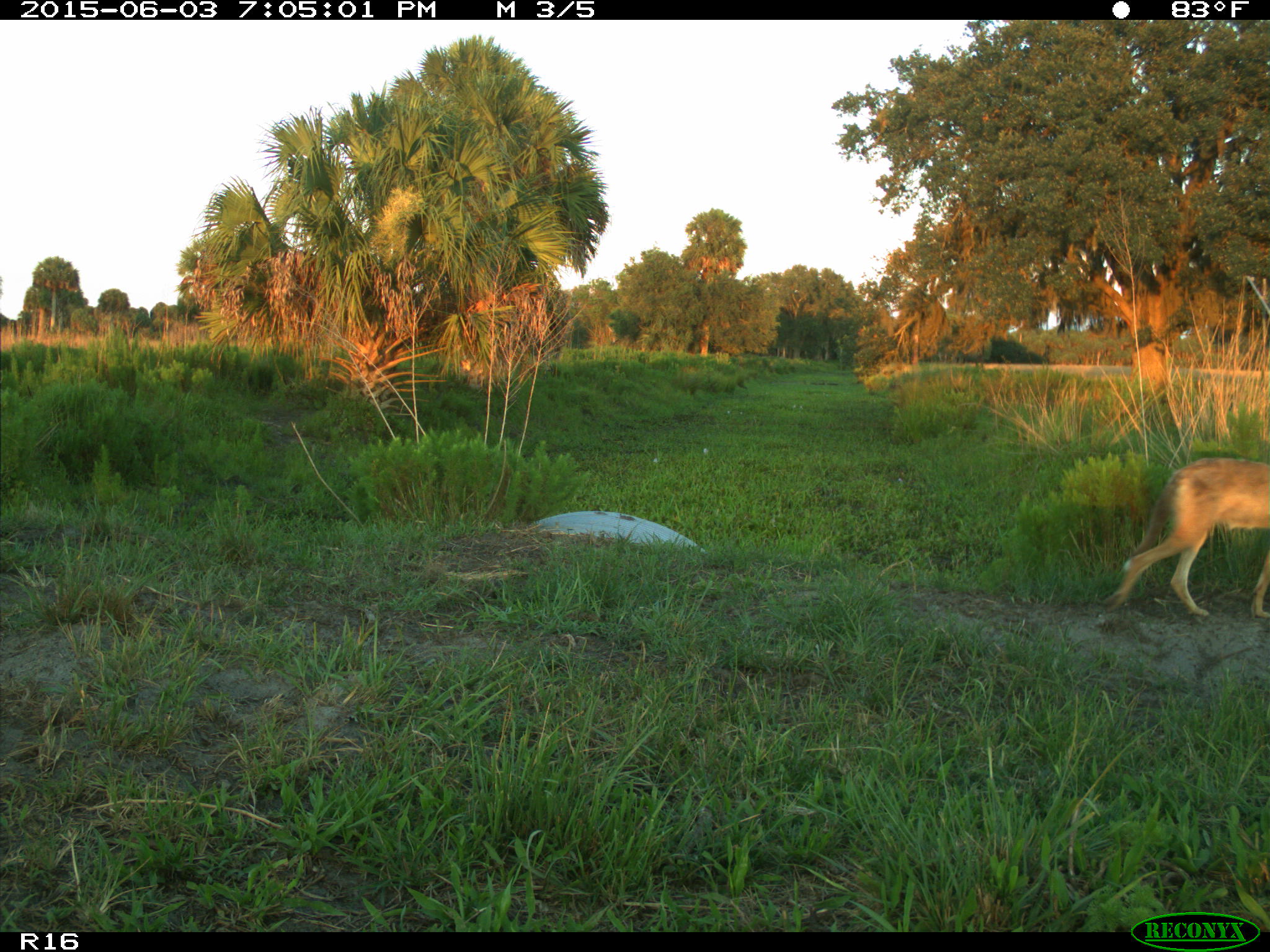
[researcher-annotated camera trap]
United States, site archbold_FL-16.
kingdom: Animalia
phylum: Chordata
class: Mammalia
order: Carnivora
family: Canidae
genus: Canis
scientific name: Canis latrans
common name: coyote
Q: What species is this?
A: Canis latrans (coyote).